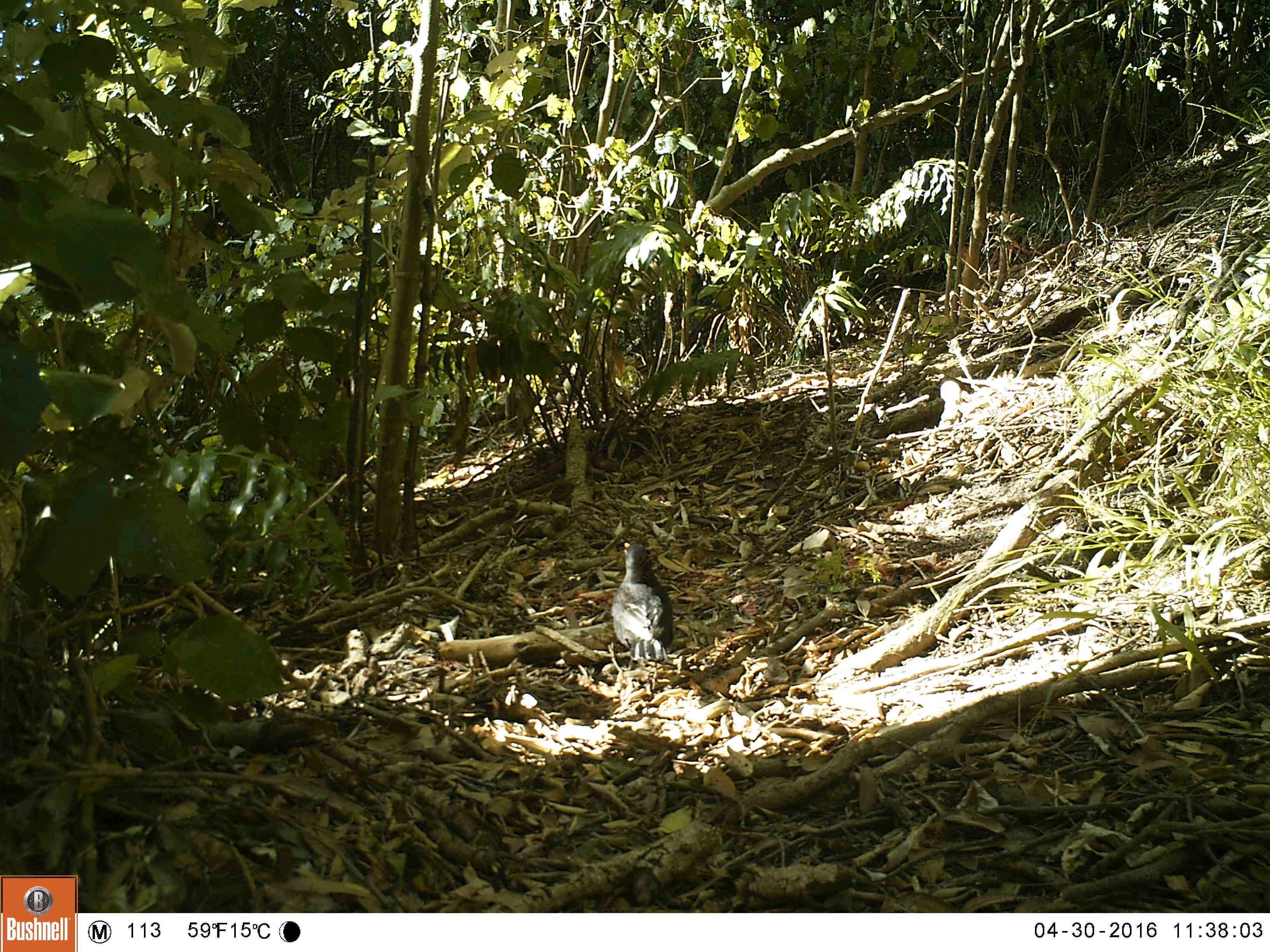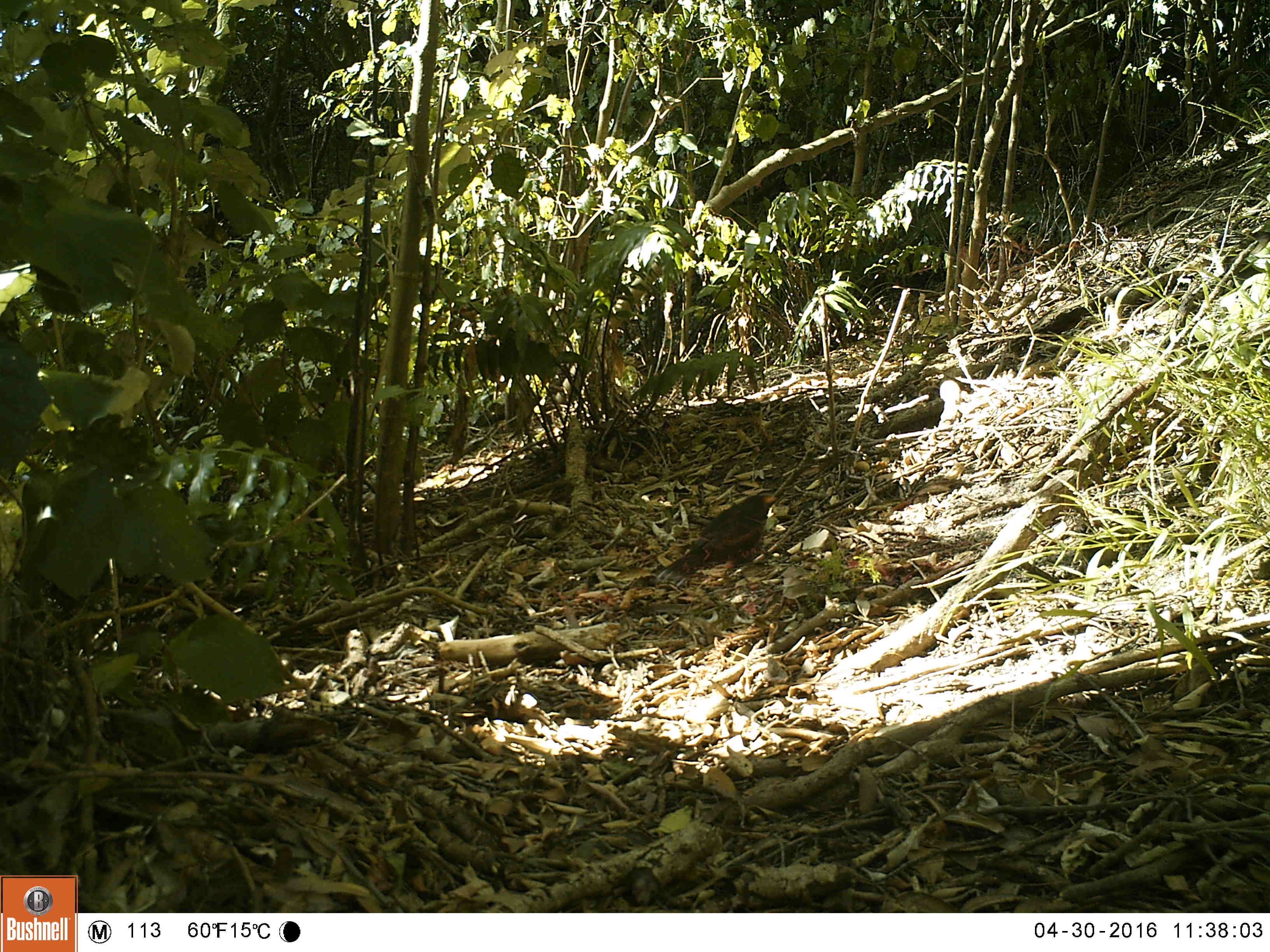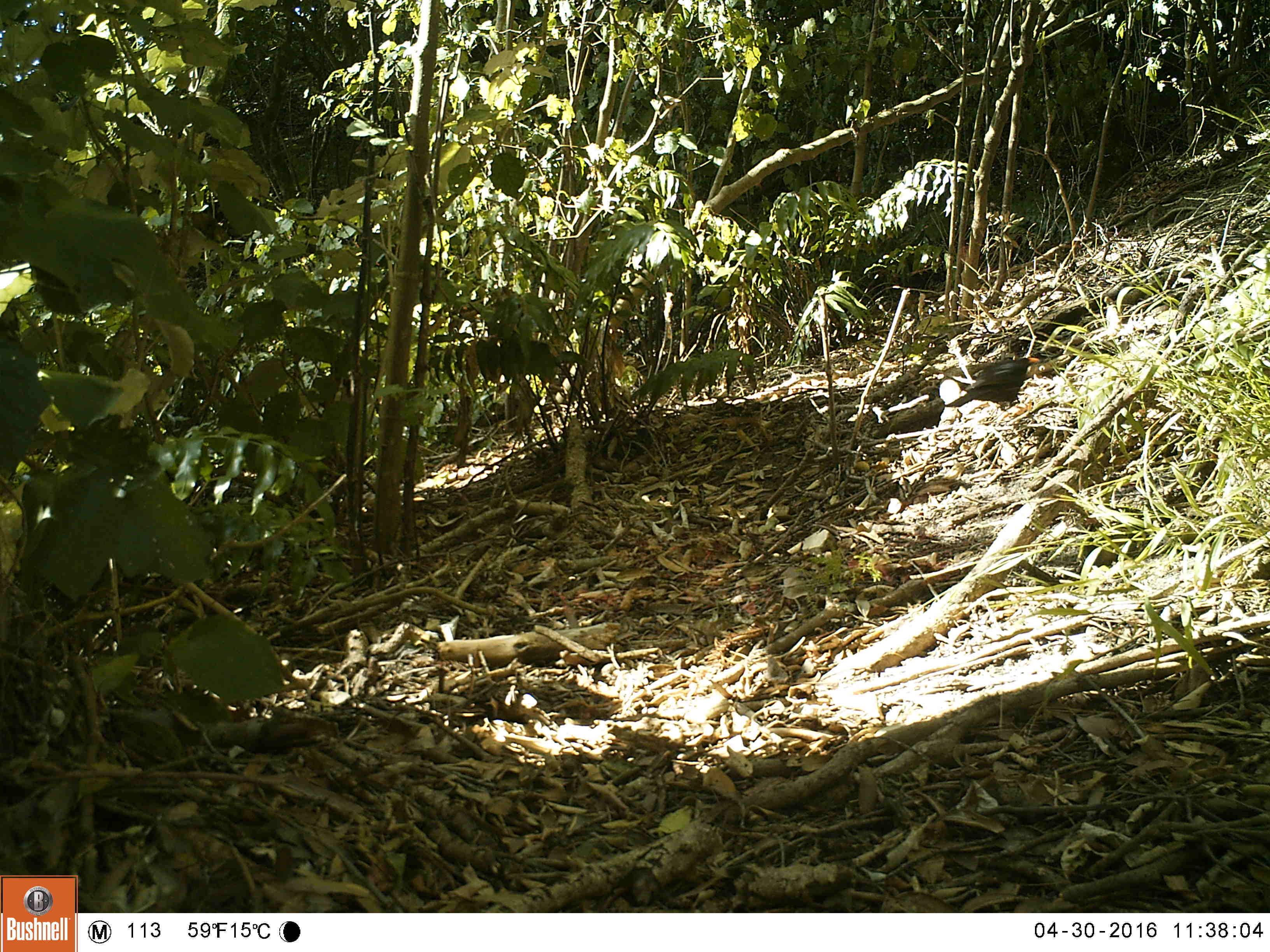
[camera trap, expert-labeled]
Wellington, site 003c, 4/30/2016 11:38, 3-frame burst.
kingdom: Animalia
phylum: Chordata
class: Aves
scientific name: Aves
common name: bird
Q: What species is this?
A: Bird (Aves).